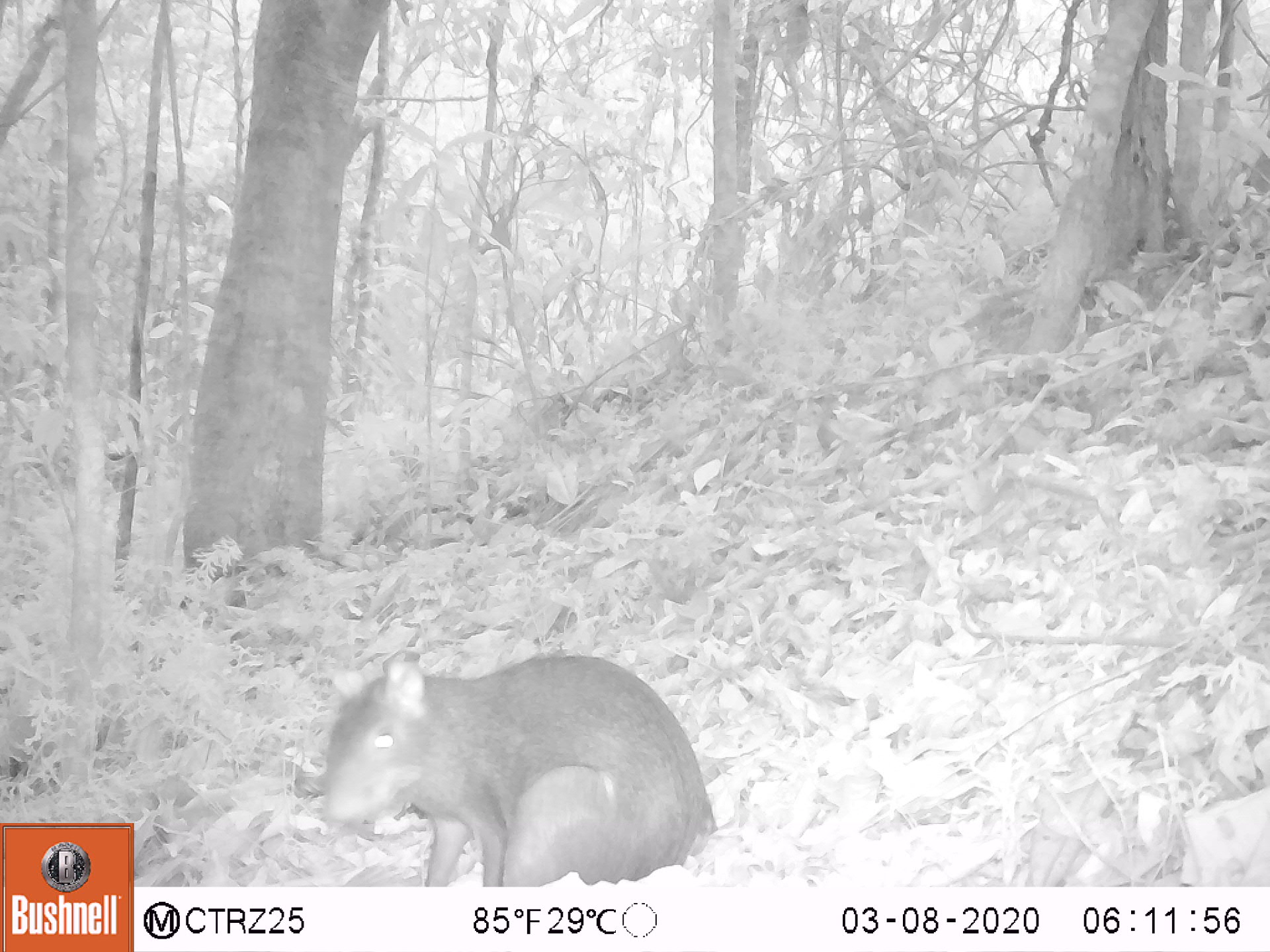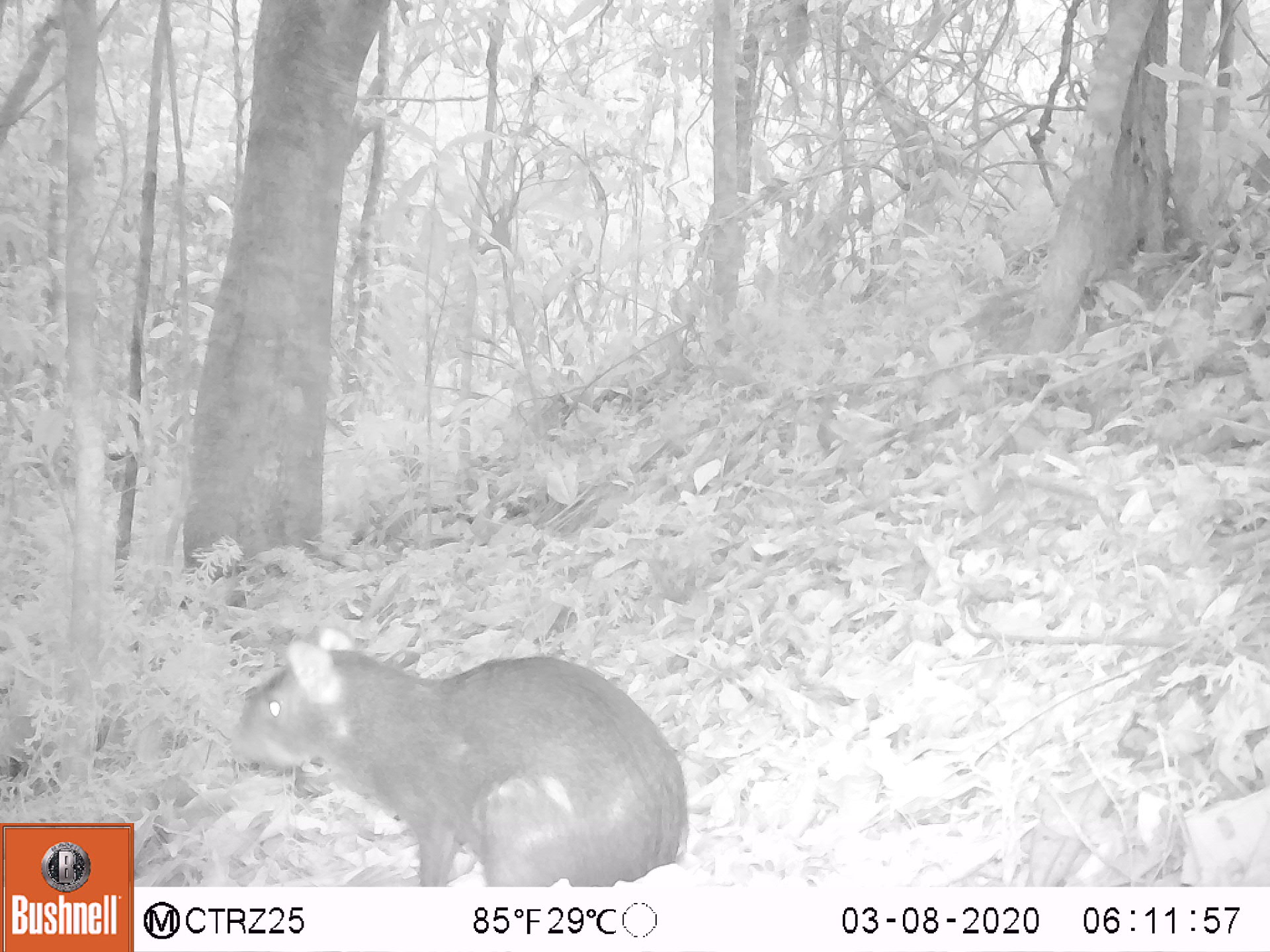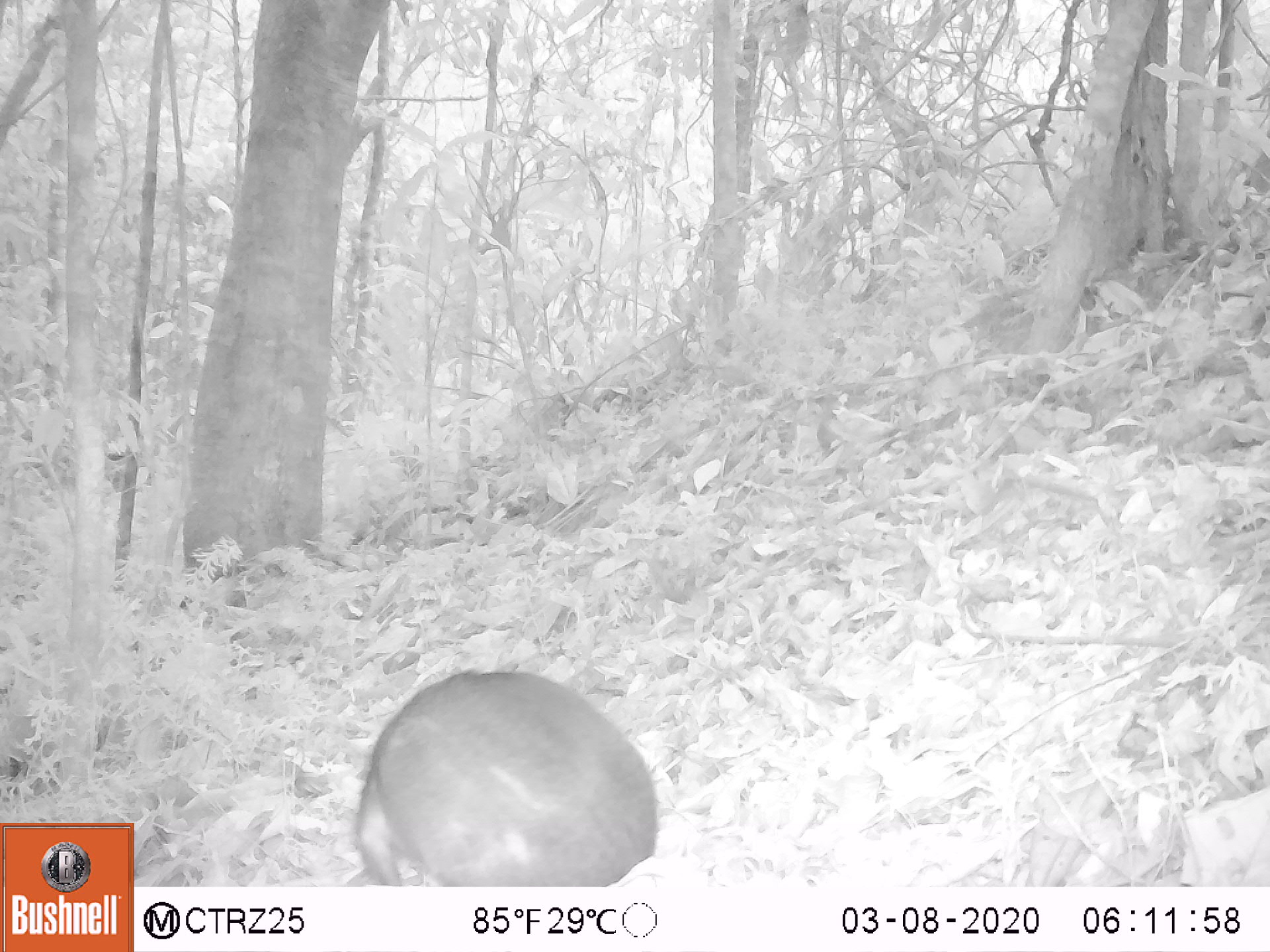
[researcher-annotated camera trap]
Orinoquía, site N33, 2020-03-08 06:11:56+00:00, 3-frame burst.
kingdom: Animalia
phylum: Chordata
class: Mammalia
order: Rodentia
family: Dasyproctidae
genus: Dasyprocta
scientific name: Dasyprocta fuliginosa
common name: black agouti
Black agouti (Dasyprocta fuliginosa).